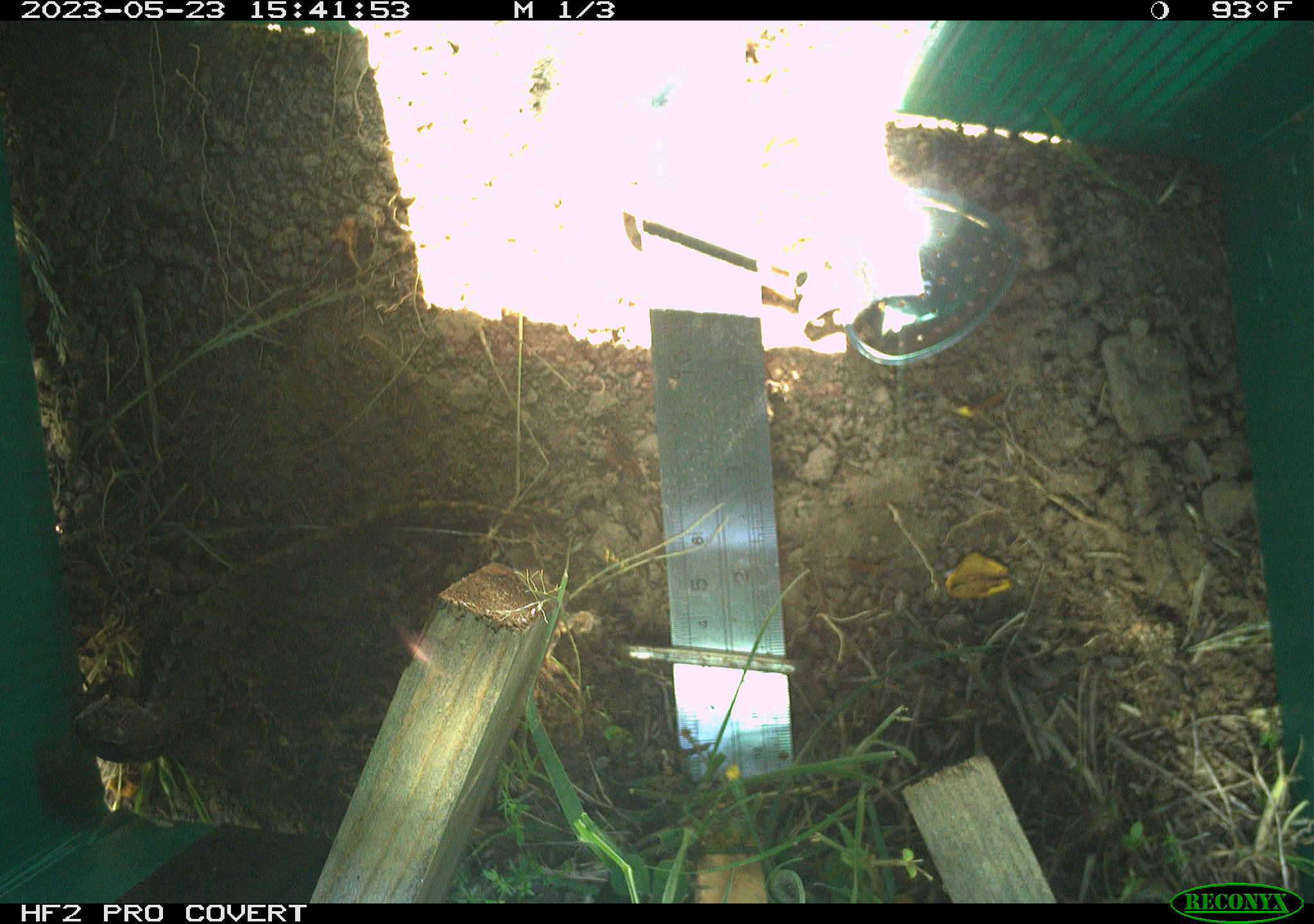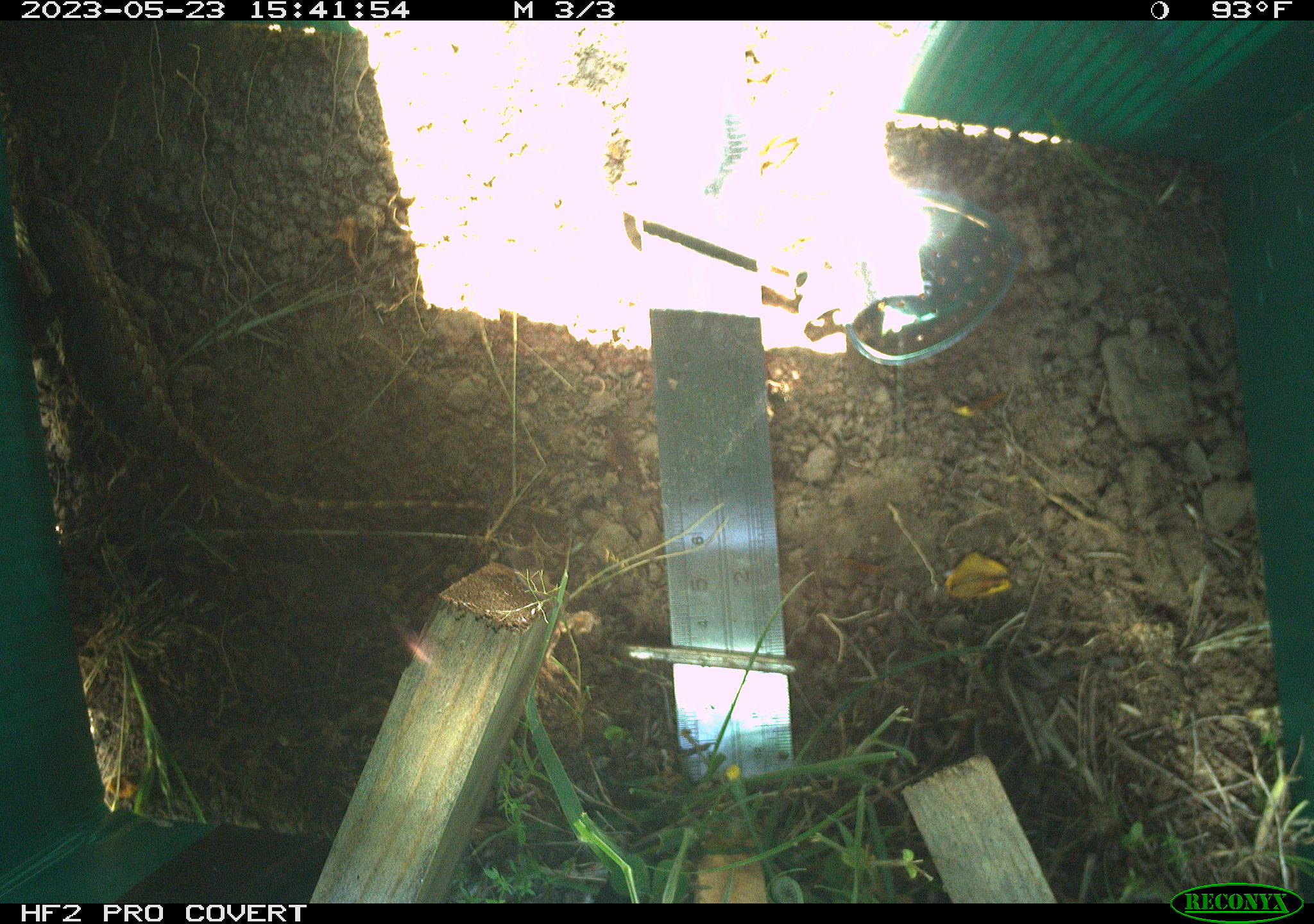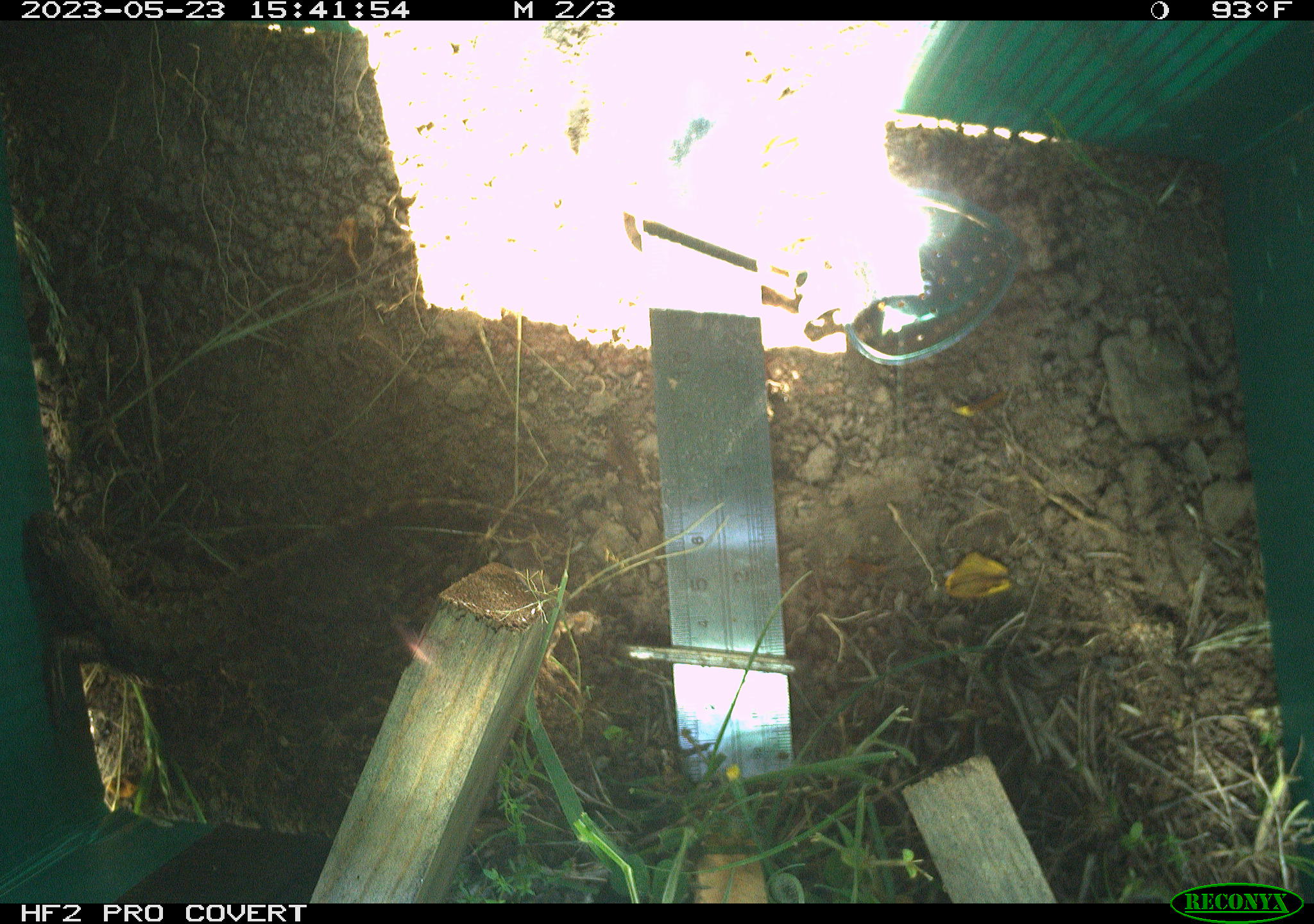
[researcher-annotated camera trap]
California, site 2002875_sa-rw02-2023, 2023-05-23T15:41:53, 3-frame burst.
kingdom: Animalia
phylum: Chordata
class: Reptilia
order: Squamata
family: Phrynosomatidae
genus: Sceloporus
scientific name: Sceloporus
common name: spiny lizards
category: sceloporus species